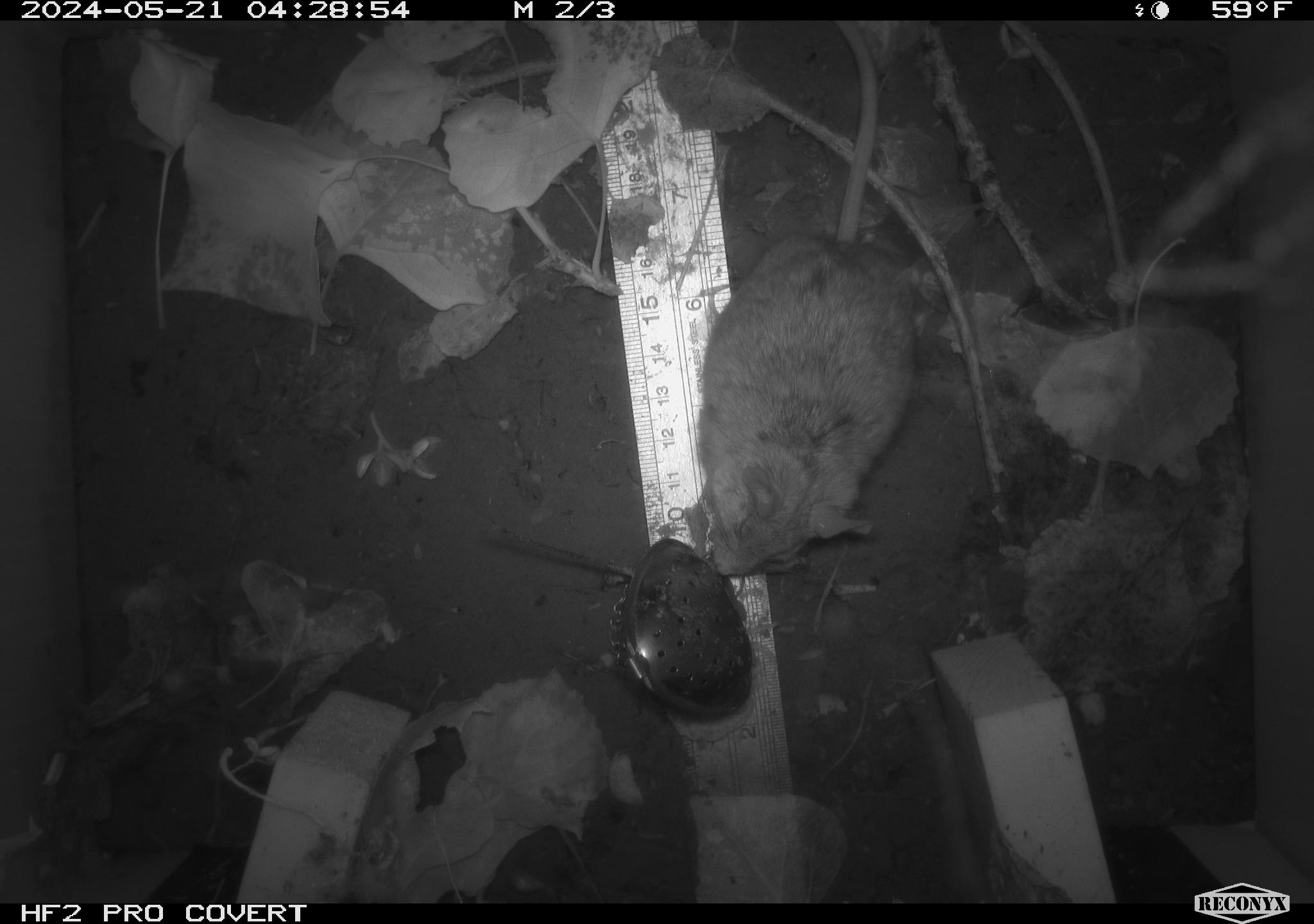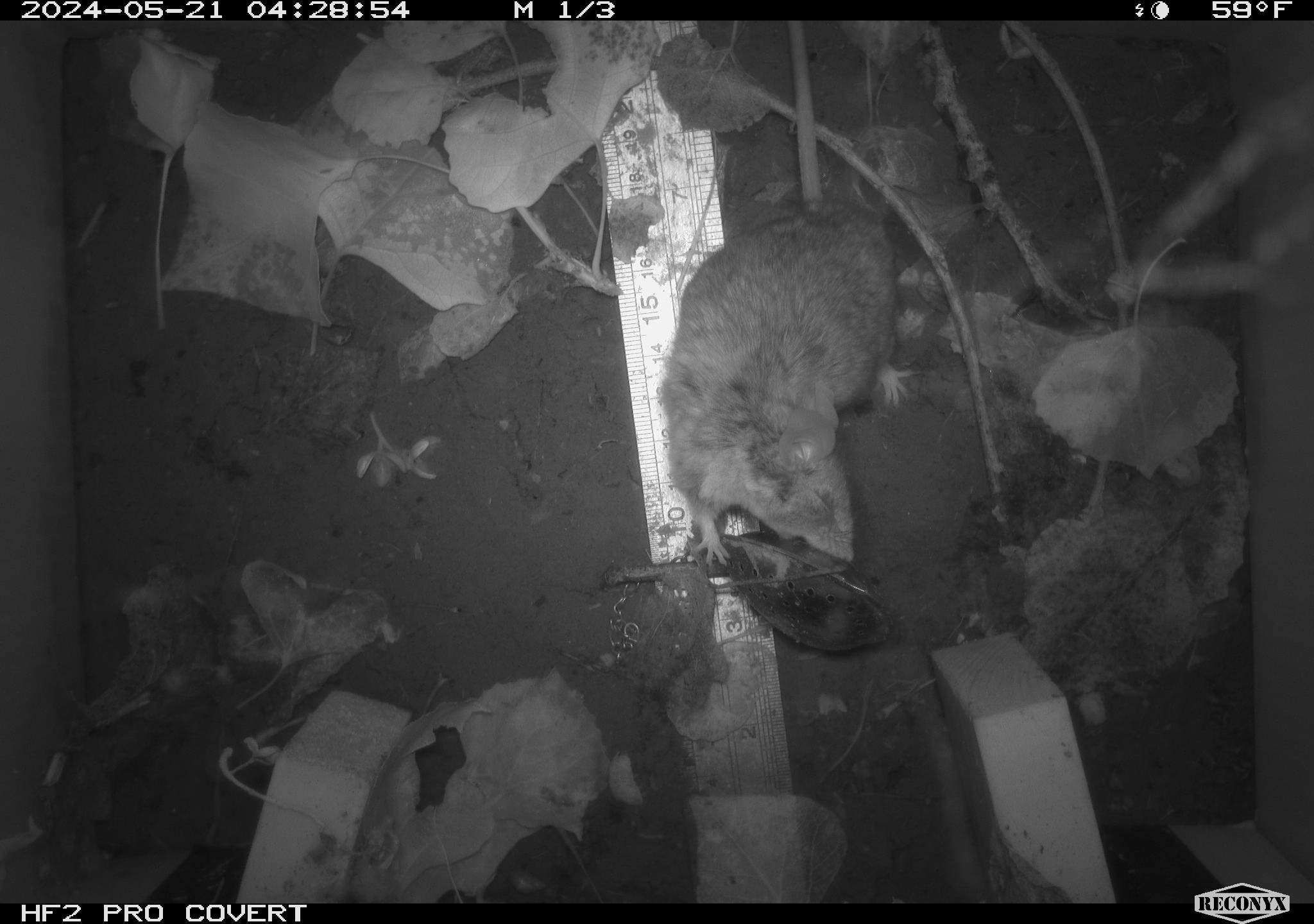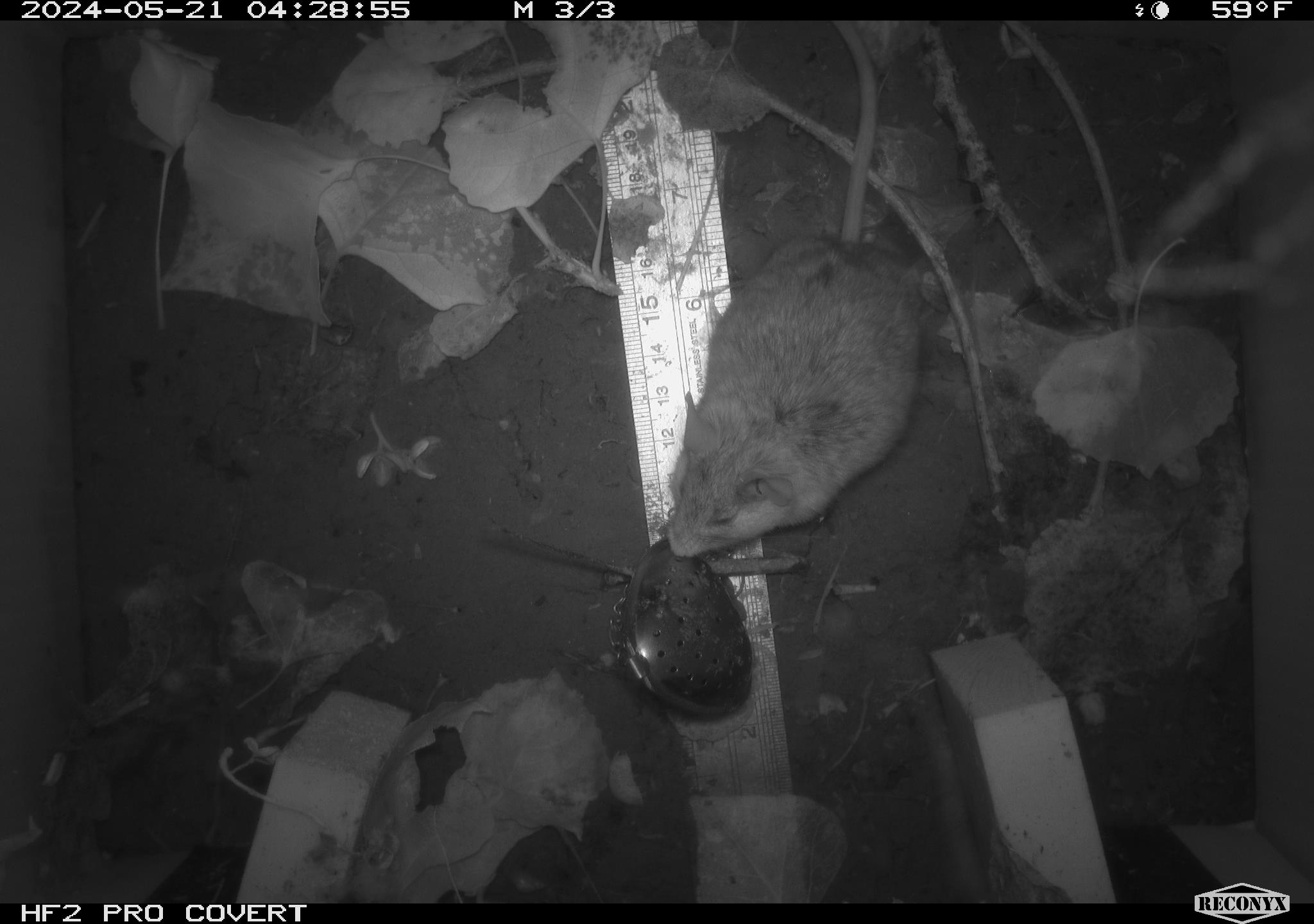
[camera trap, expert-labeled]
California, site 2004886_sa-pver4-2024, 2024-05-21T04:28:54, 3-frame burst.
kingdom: Animalia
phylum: Chordata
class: Mammalia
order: Rodentia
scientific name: Rodentia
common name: mouse species